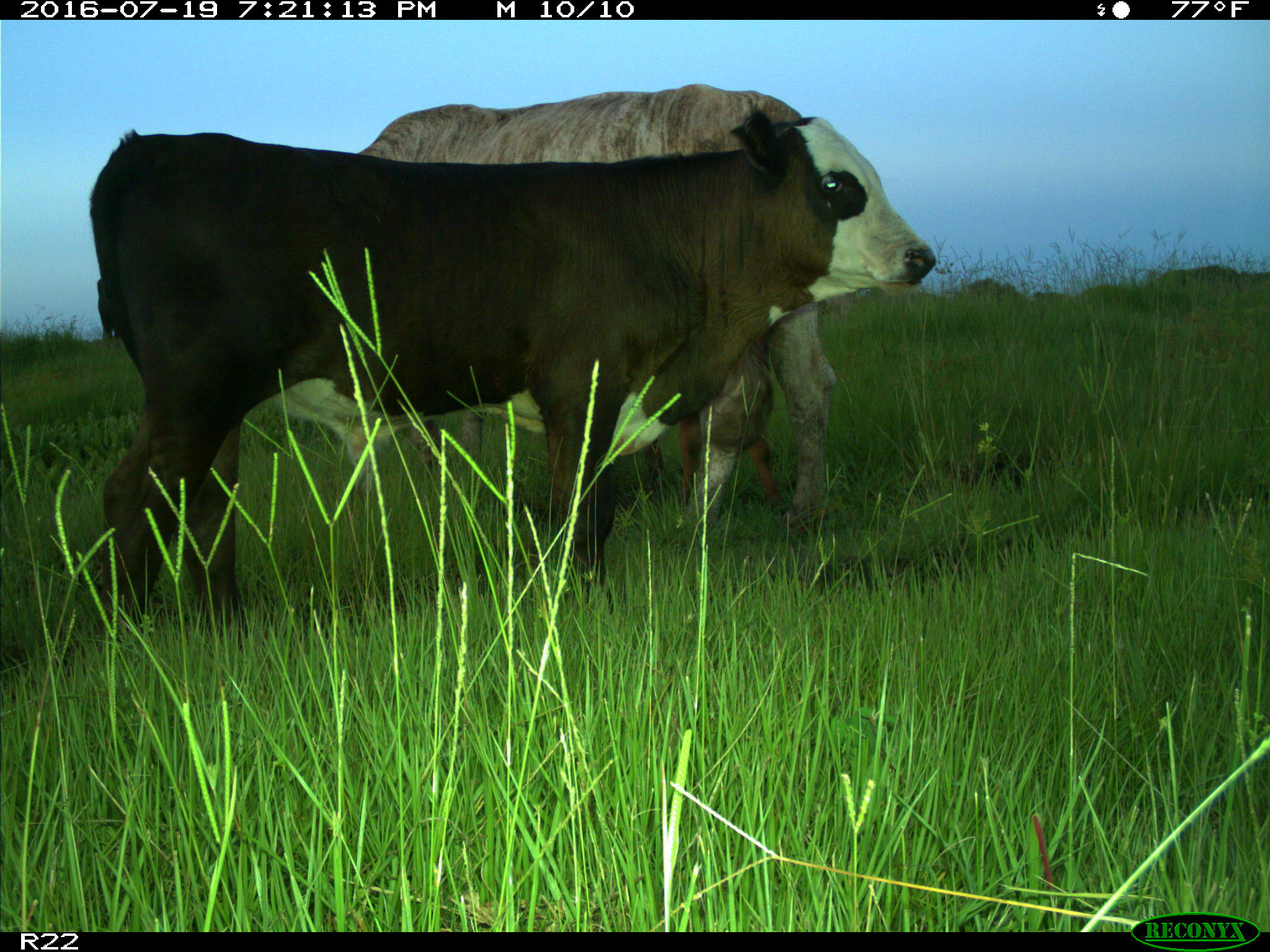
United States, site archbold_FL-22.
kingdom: Animalia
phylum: Chordata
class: Mammalia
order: Artiodactyla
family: Bovidae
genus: Bos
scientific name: Bos taurus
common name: domestic cow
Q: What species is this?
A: Bos taurus (domestic cow).